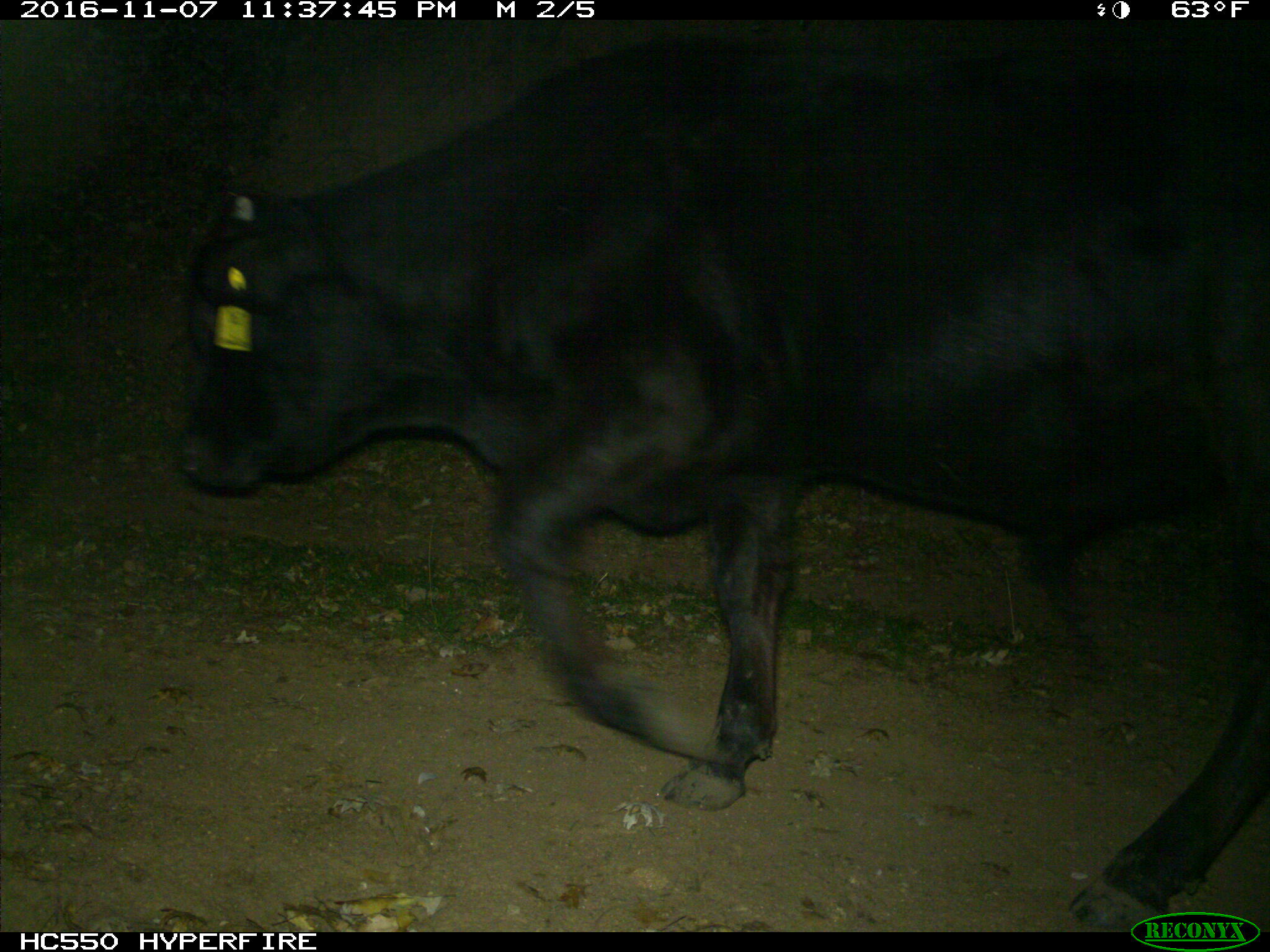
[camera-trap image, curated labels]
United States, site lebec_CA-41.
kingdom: Animalia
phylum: Chordata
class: Mammalia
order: Artiodactyla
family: Bovidae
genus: Bos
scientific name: Bos taurus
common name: domestic cow